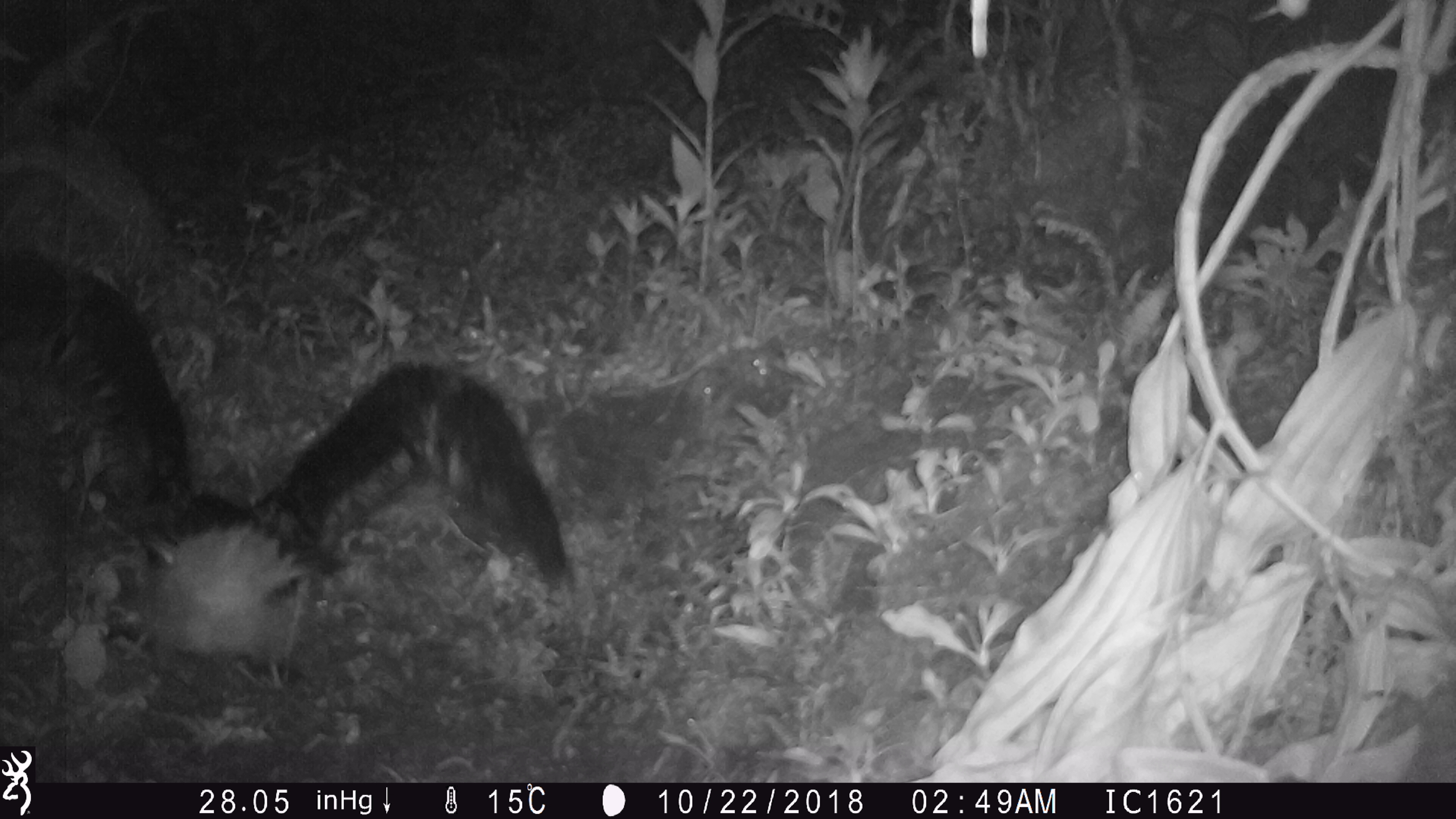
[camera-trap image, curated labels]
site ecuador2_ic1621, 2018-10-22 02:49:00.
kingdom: Animalia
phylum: Chordata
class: Aves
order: Procellariiformes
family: Procellariidae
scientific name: Procellariidae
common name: petrel chick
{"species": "petrel chick (Procellariidae)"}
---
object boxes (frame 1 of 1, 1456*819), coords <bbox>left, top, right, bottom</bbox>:
petrel chick: <bbox>0, 252, 586, 681</bbox>